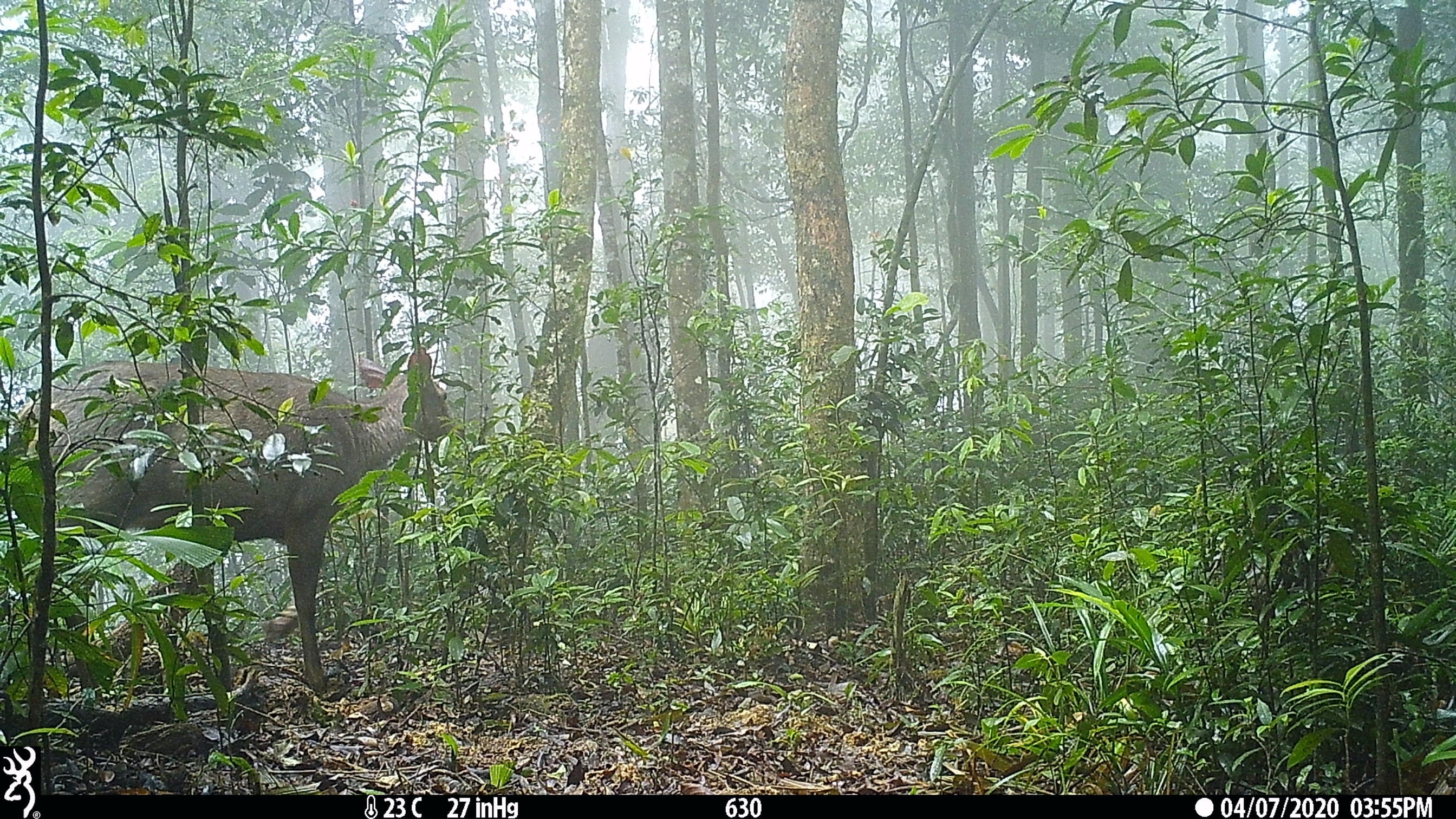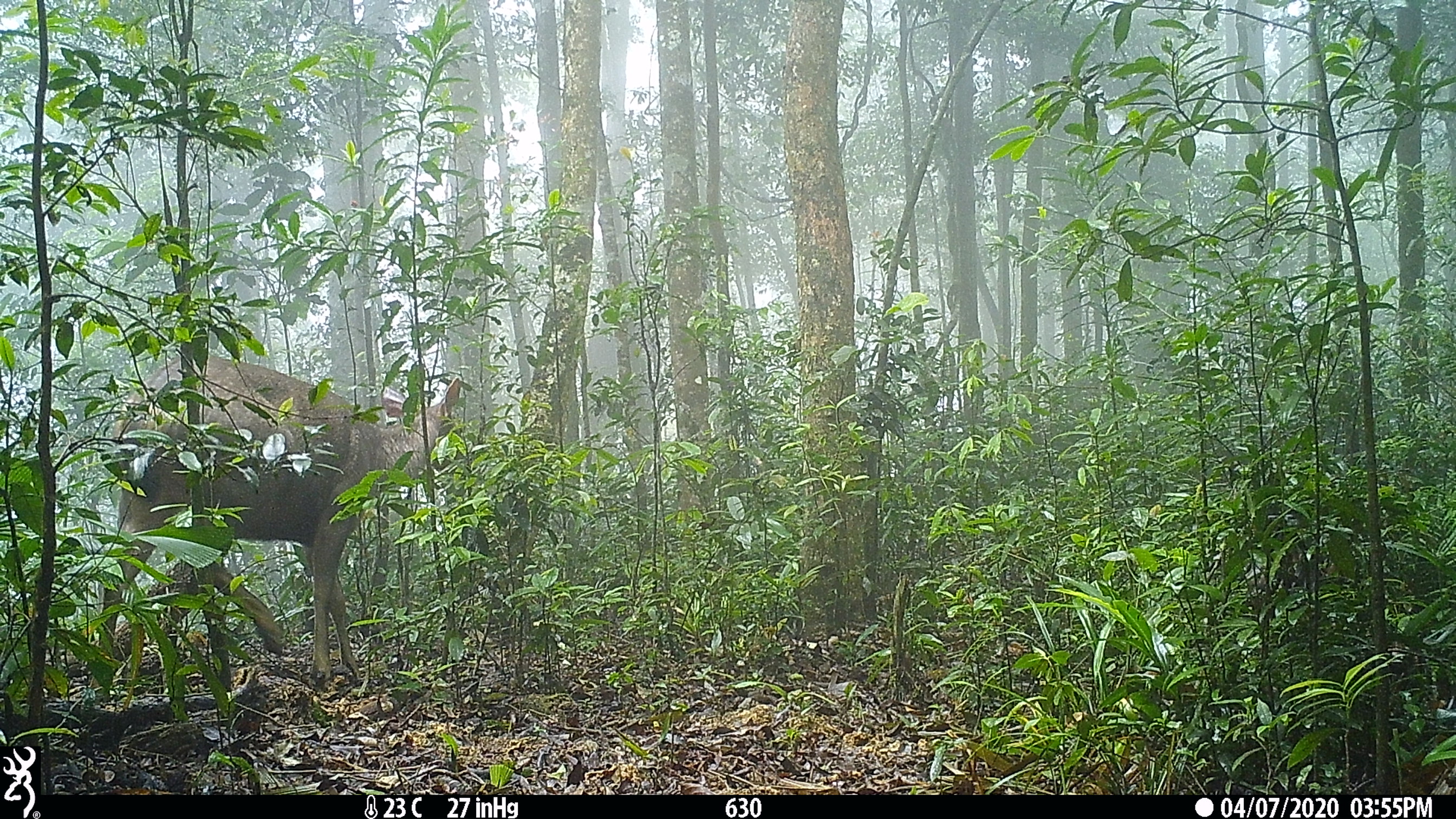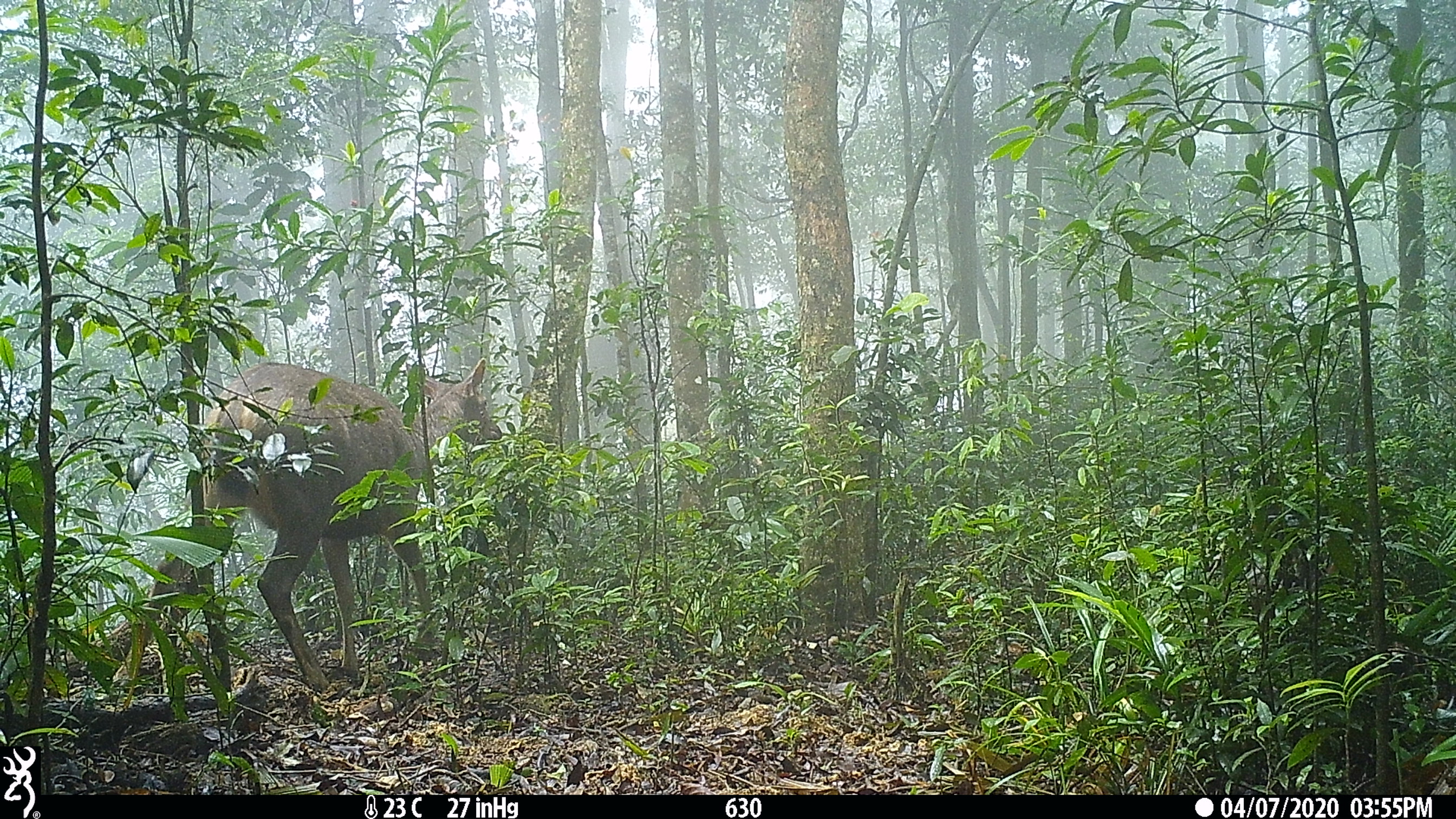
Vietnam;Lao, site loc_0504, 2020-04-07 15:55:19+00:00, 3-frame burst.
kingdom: Animalia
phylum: Chordata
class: Mammalia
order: Artiodactyla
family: Cervidae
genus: Rusa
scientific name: Rusa unicolor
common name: sambar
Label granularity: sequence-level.